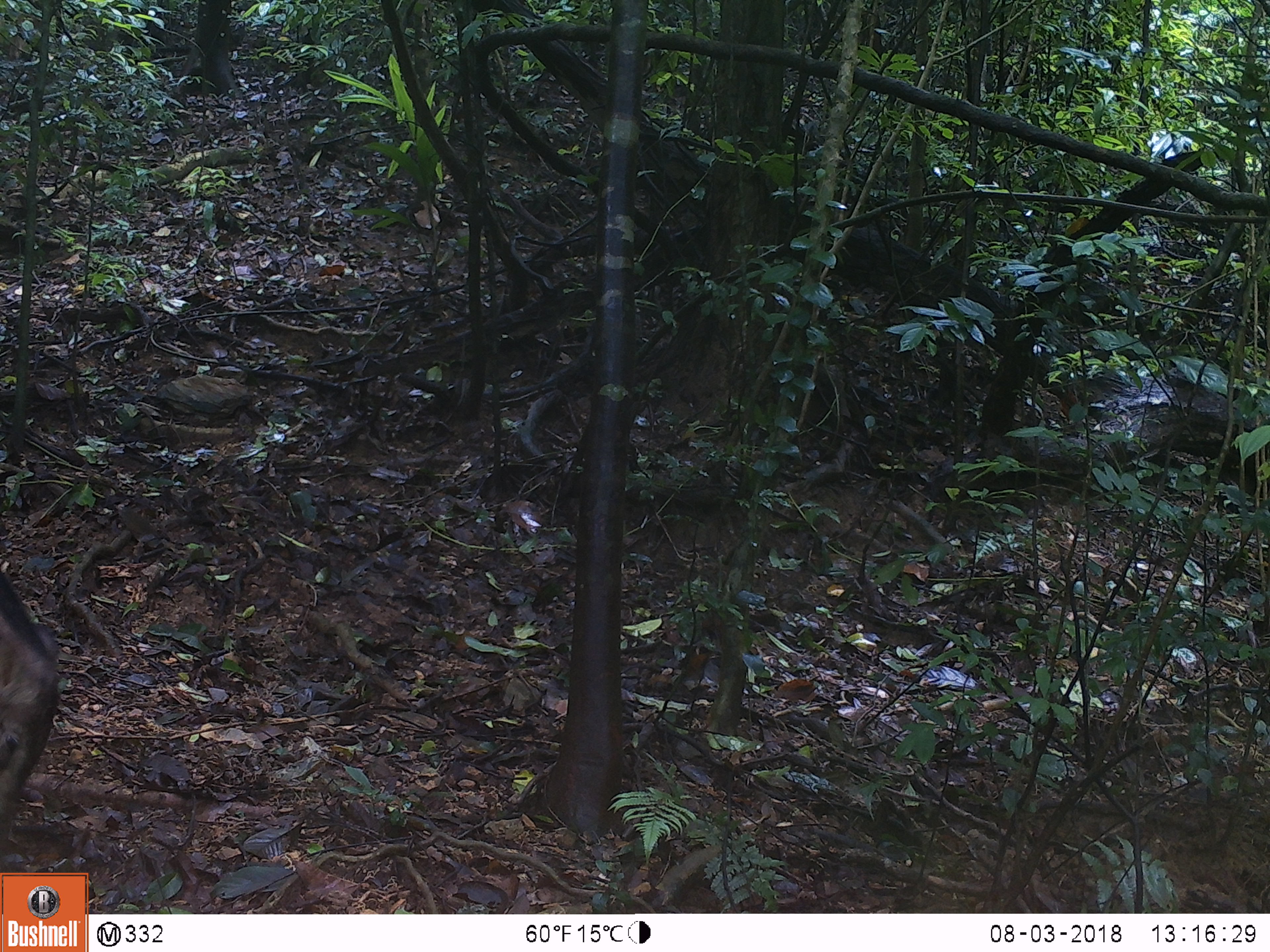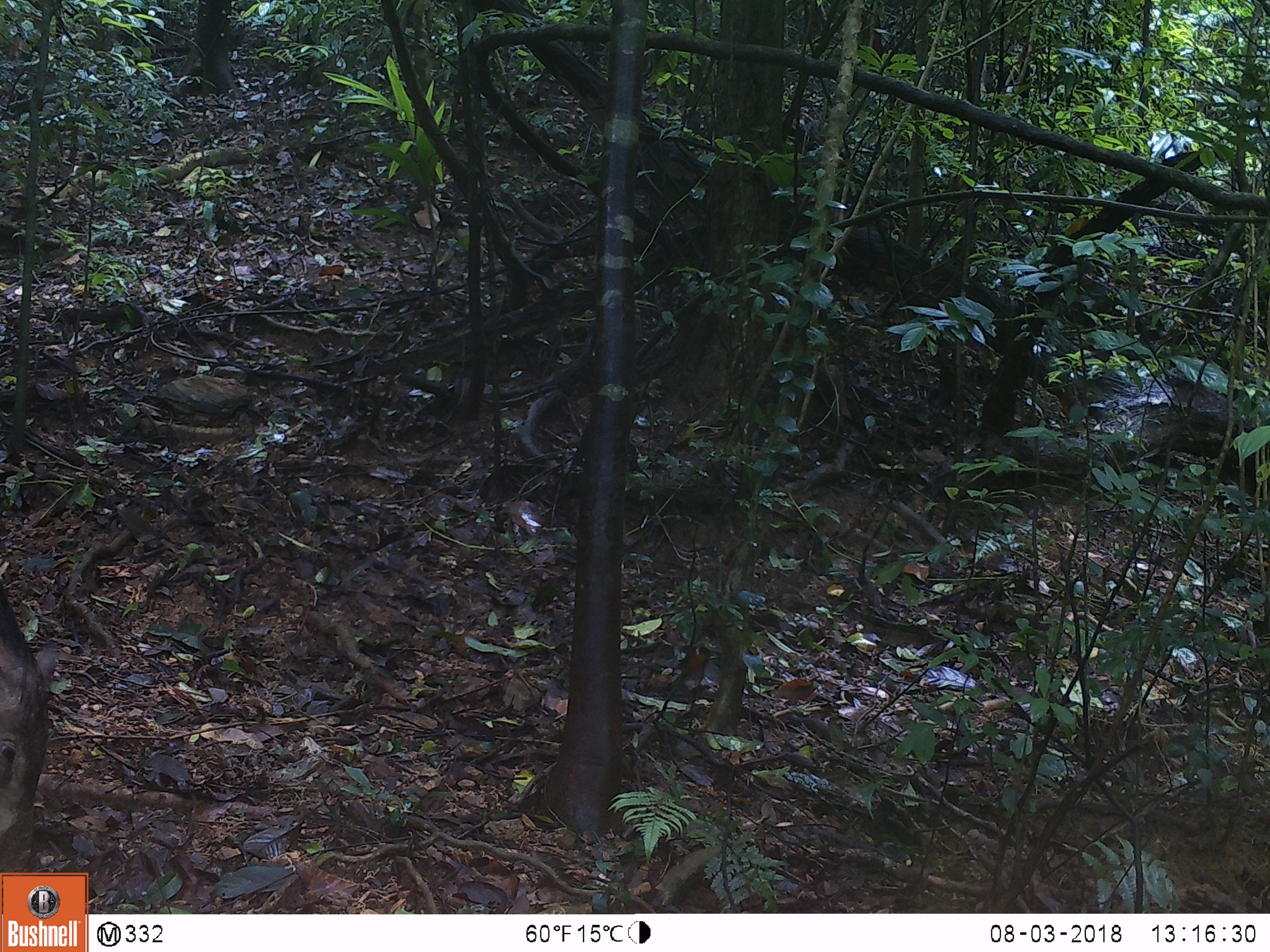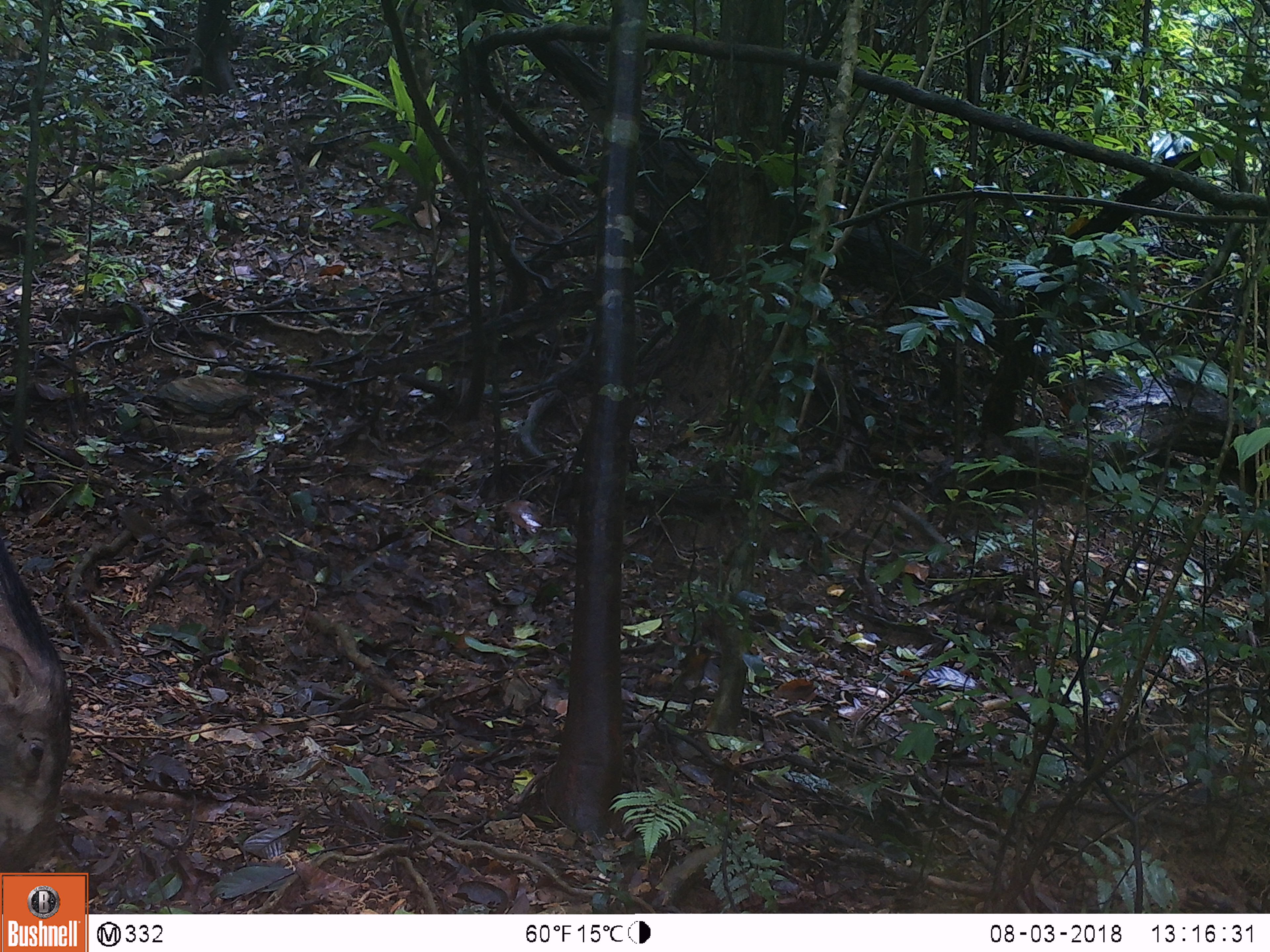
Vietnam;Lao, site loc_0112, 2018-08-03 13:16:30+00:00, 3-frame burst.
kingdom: Animalia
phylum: Chordata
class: Mammalia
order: Artiodactyla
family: Suidae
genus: Sus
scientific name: Sus scrofa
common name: eurasian wild pig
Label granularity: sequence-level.